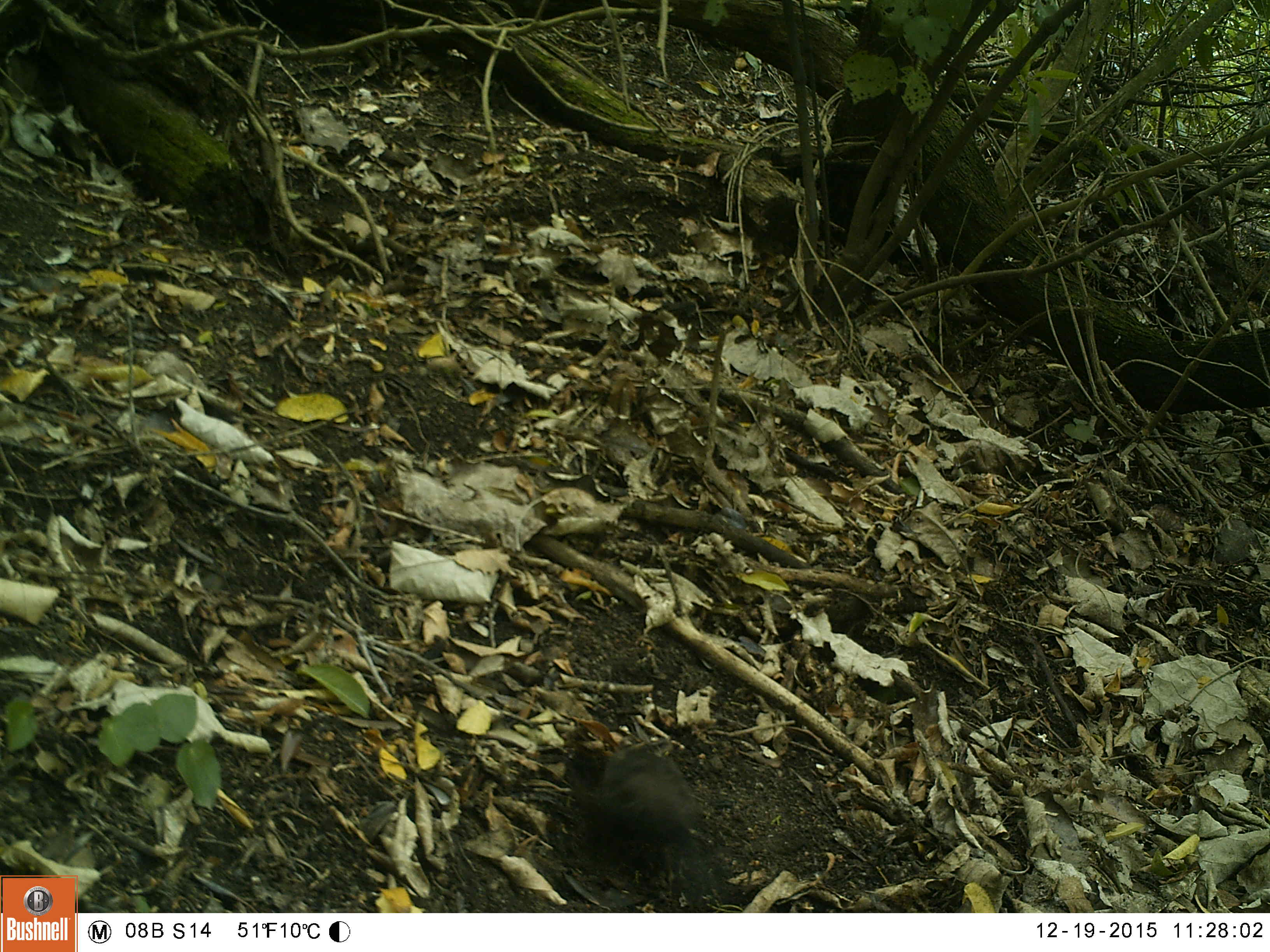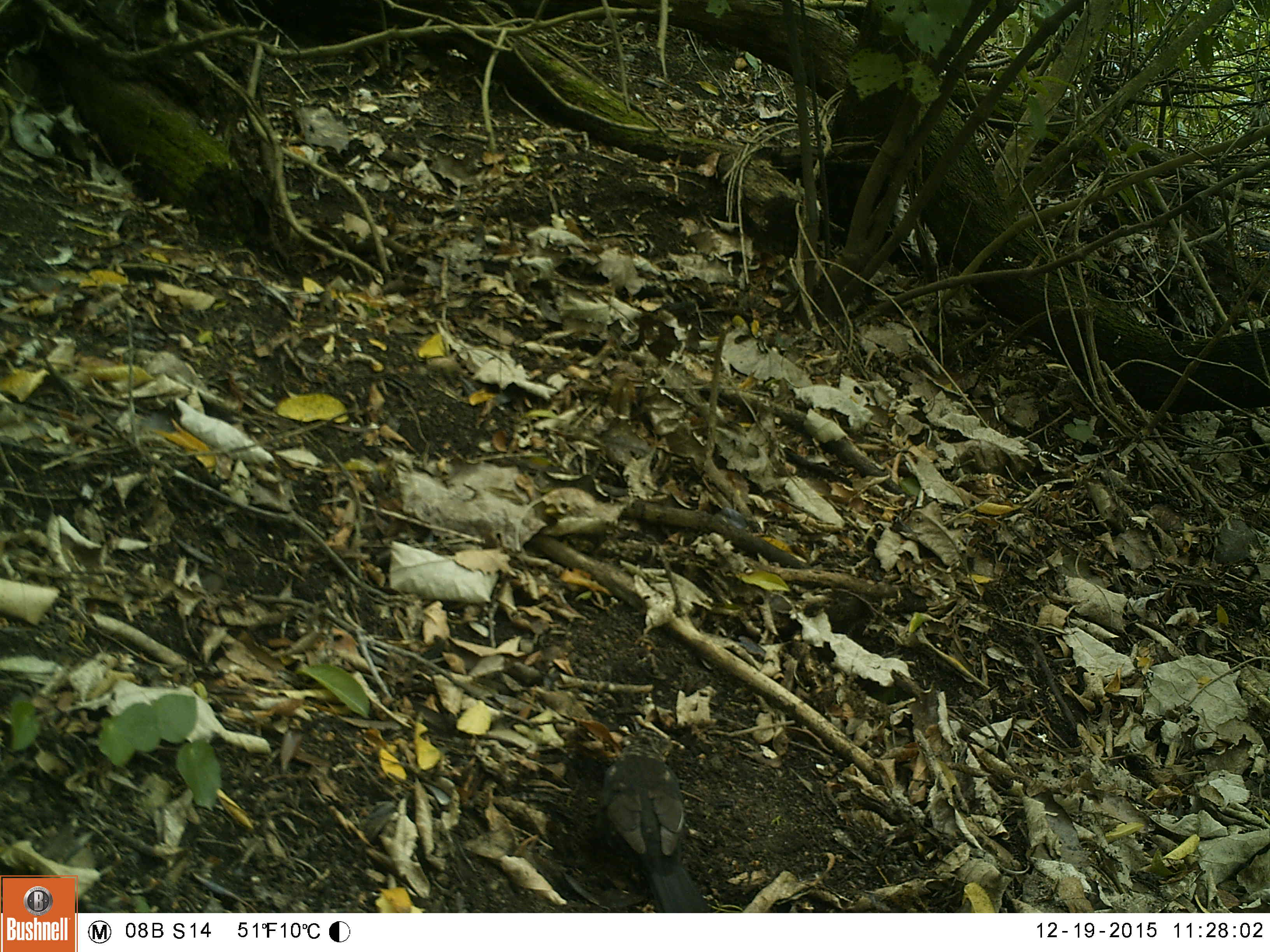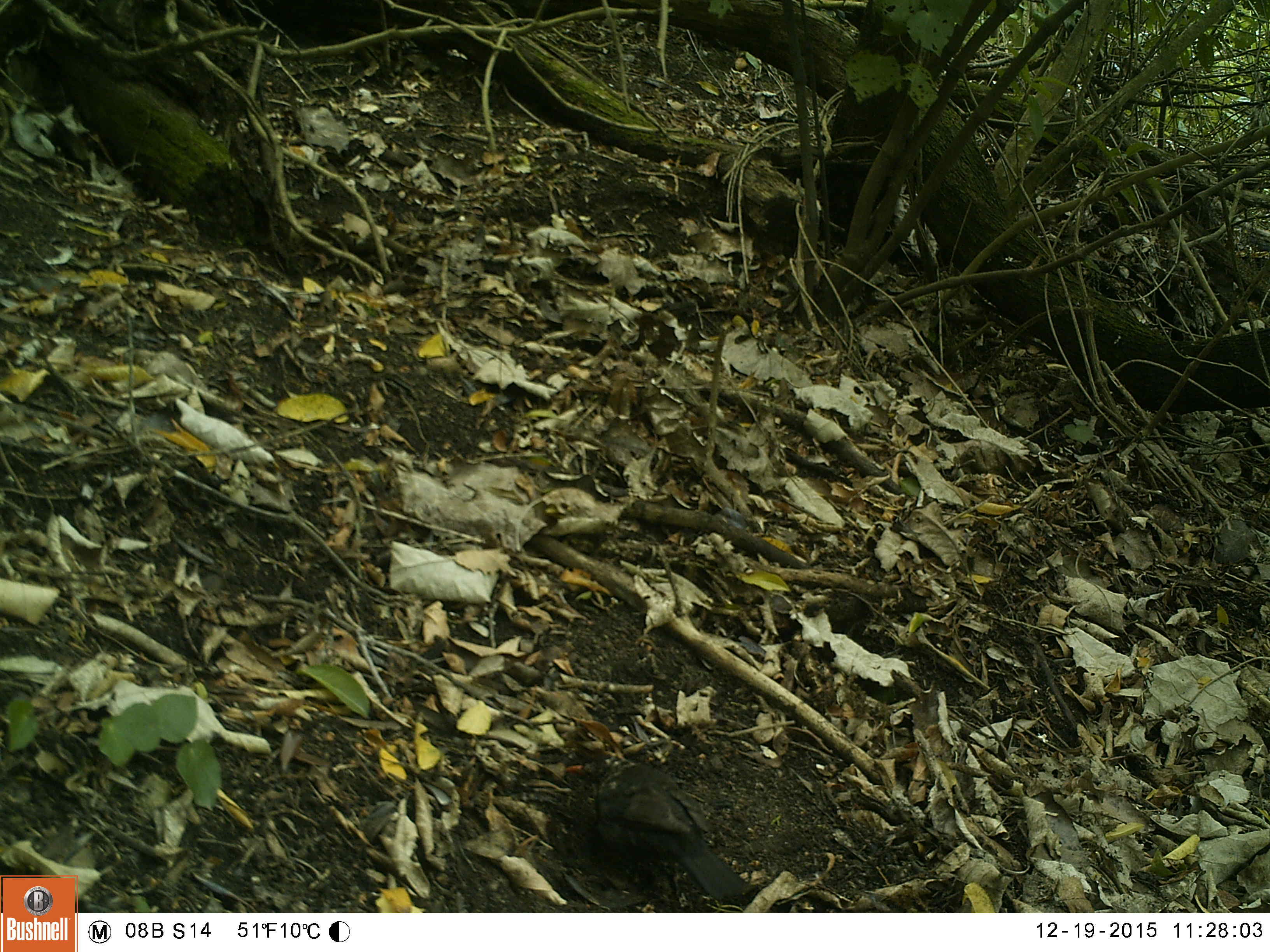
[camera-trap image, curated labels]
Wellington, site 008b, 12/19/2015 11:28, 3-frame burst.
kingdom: Animalia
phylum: Chordata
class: Aves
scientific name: Aves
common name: bird